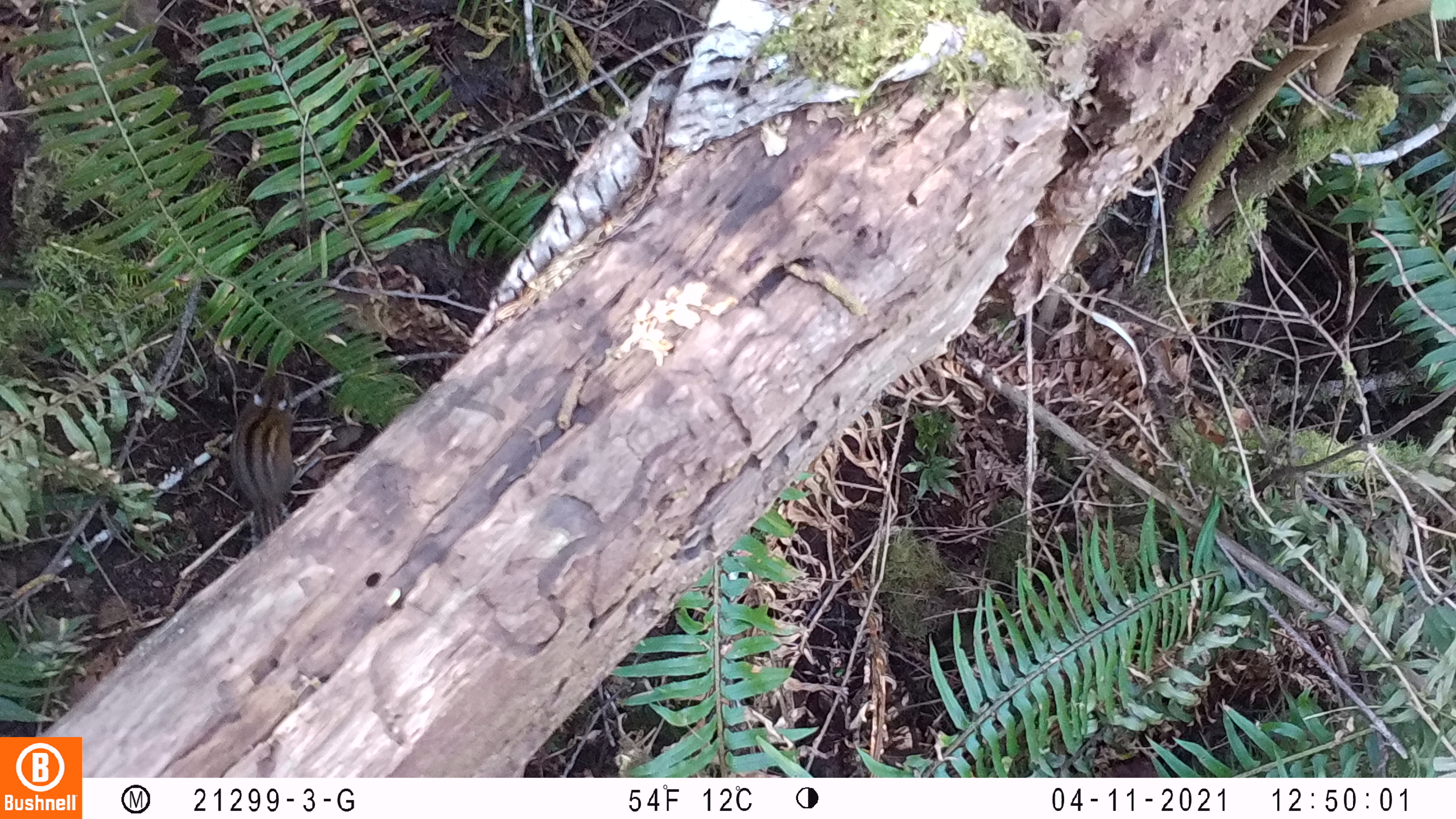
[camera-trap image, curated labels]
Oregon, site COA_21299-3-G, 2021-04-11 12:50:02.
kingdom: Animalia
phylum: Chordata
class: Mammalia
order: Rodentia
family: Sciuridae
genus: Neotamias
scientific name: Neotamias townsendii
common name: townsend's chipmunk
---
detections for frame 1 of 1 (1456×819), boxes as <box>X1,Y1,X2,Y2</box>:
townsend's chipmunk: <box>223,359,303,550</box>